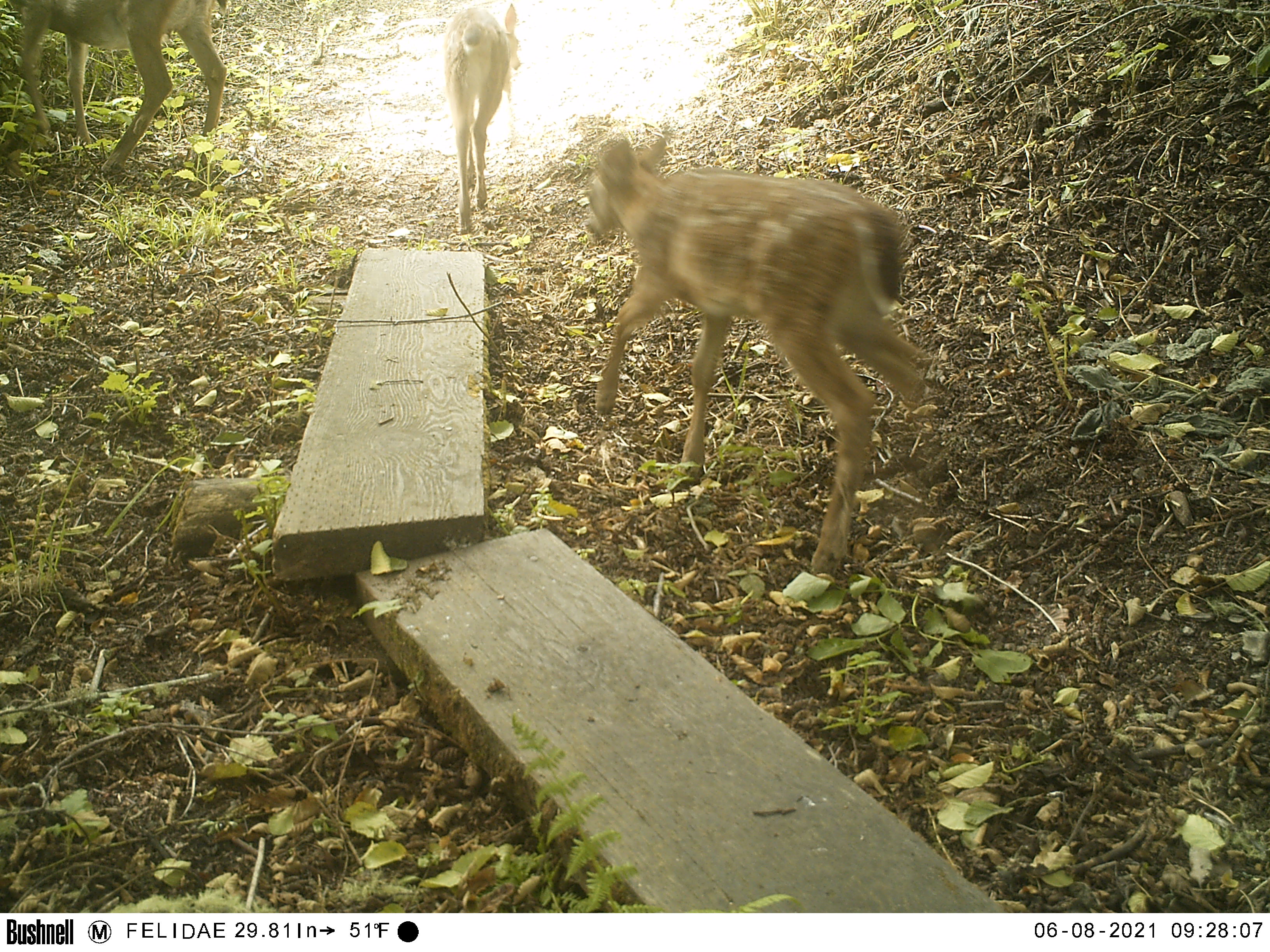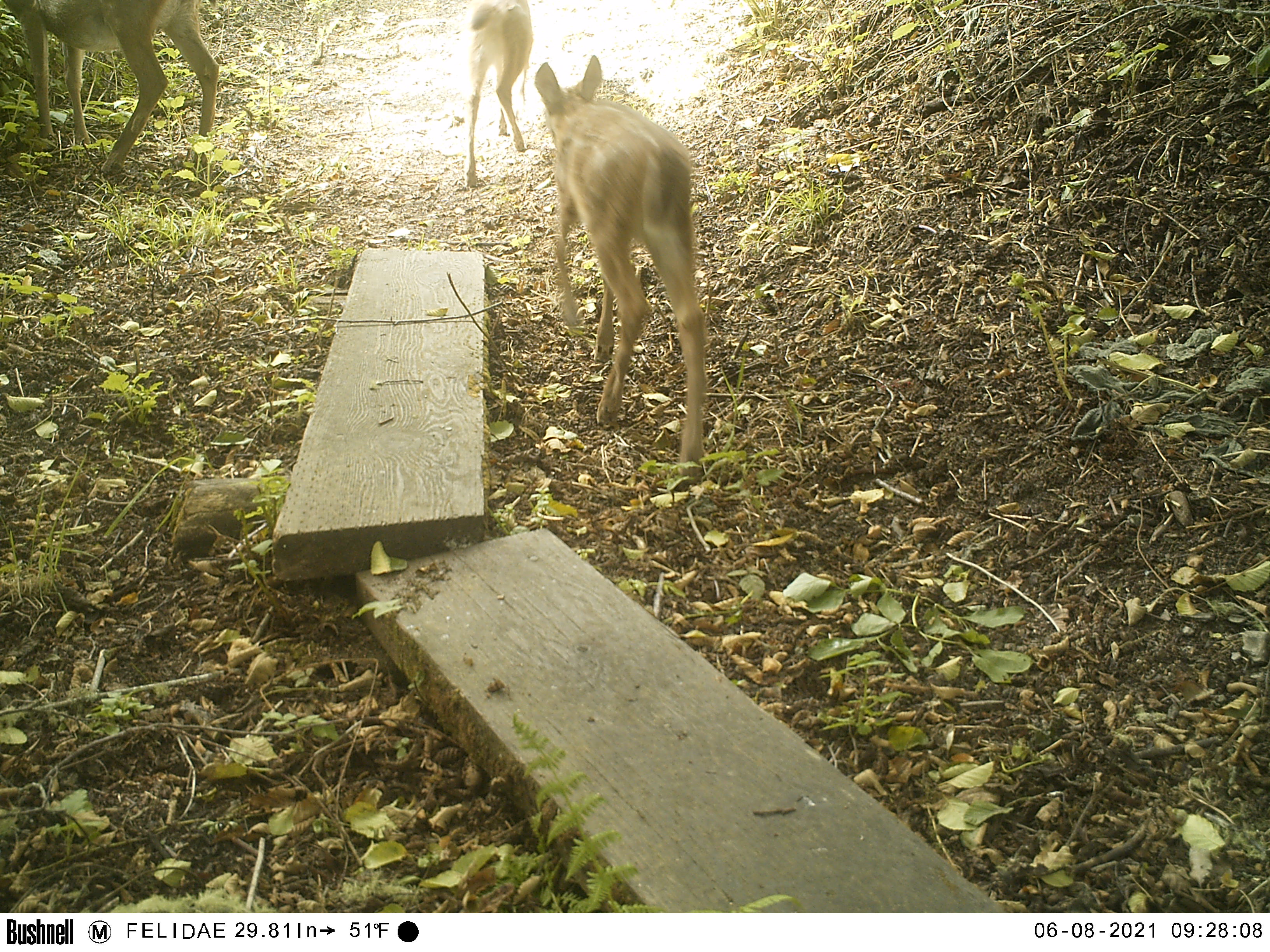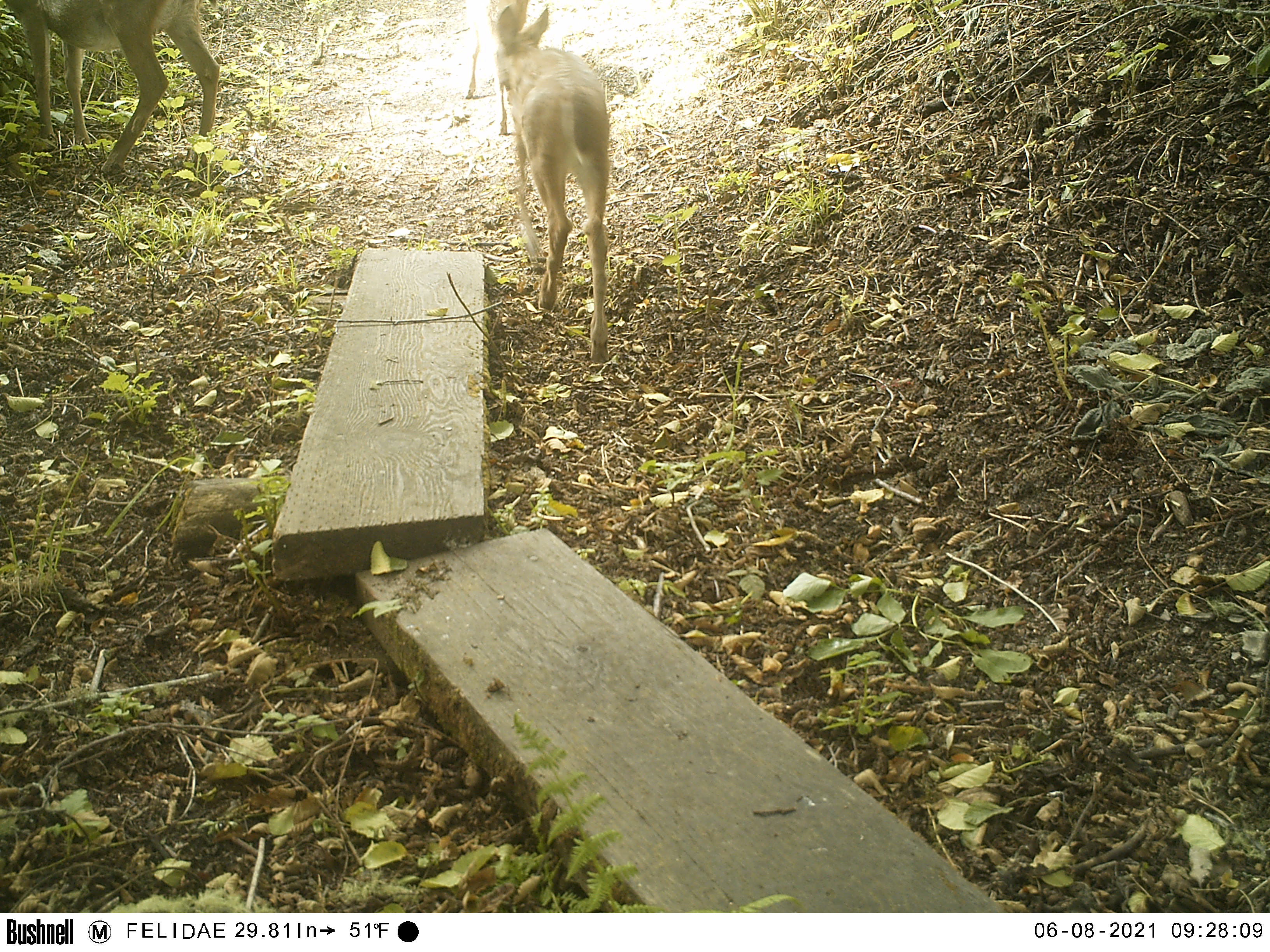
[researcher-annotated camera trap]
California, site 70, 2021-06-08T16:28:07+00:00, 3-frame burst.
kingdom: Animalia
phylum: Chordata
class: Mammalia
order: Artiodactyla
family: Cervidae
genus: Odocoileus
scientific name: Odocoileus hemionus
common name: mule deer